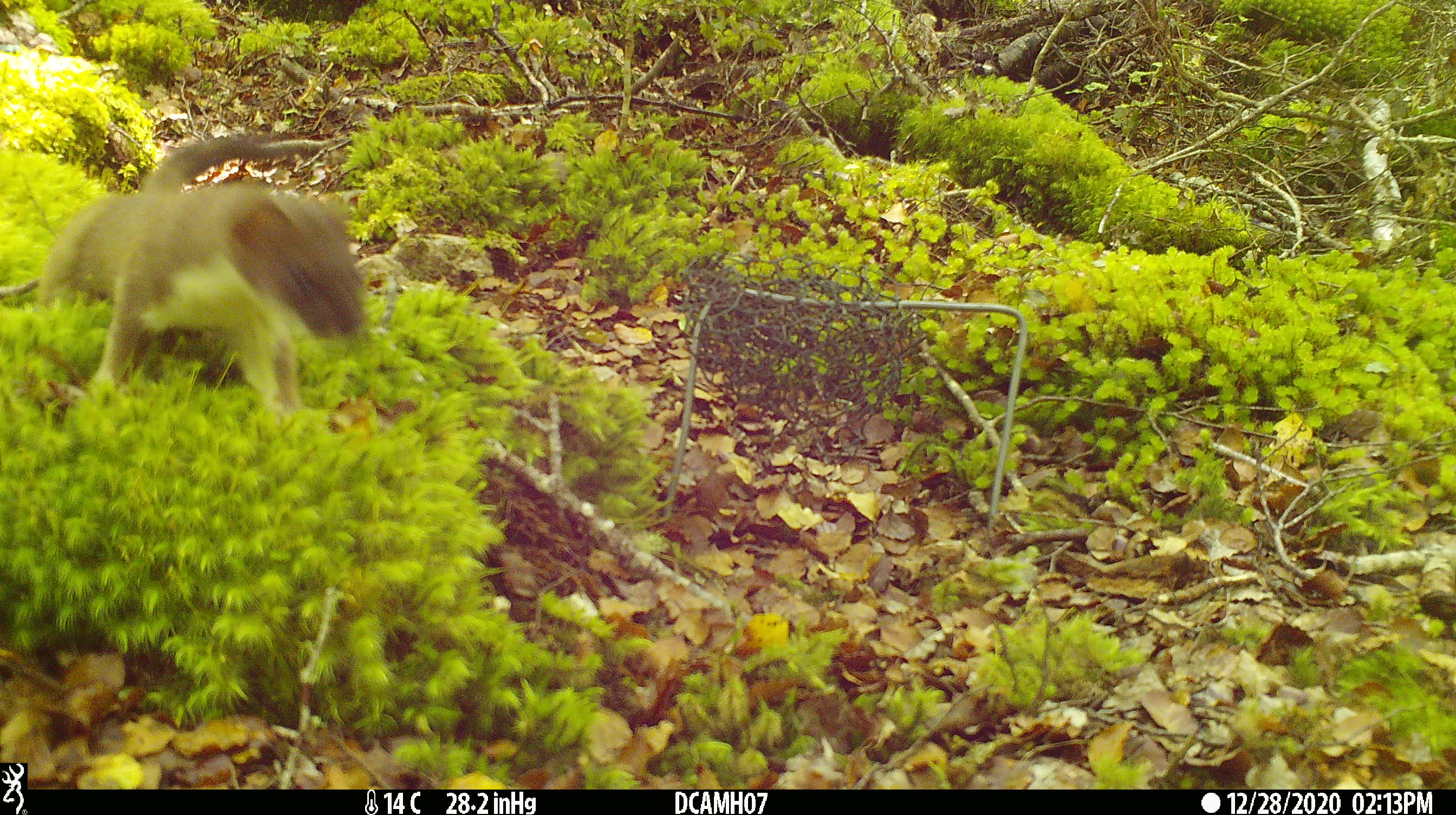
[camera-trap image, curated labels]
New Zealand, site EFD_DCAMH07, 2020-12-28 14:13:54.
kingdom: Animalia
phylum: Chordata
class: Mammalia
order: Carnivora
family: Mustelidae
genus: Mustela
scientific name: Mustela erminea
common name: stoat